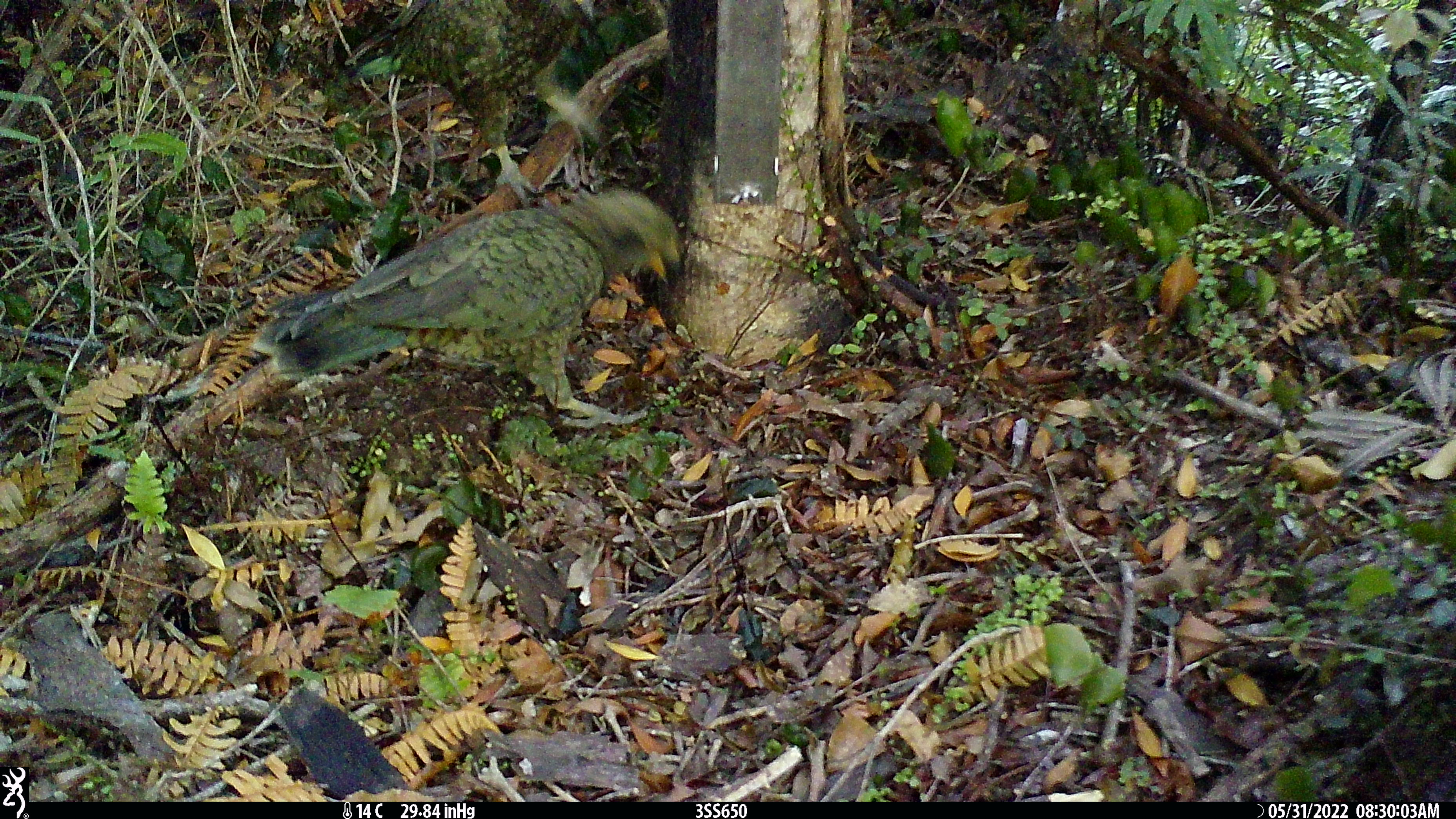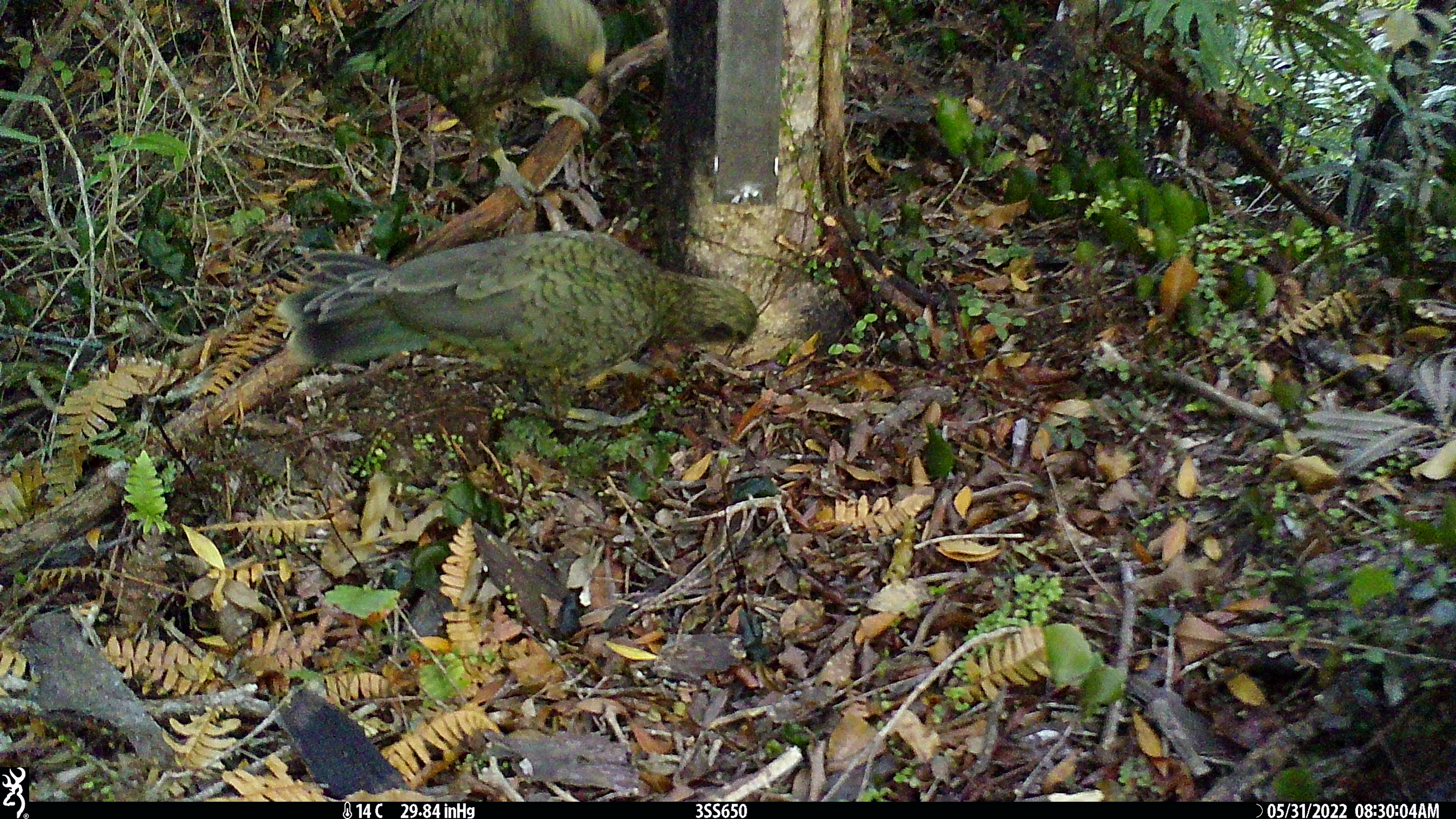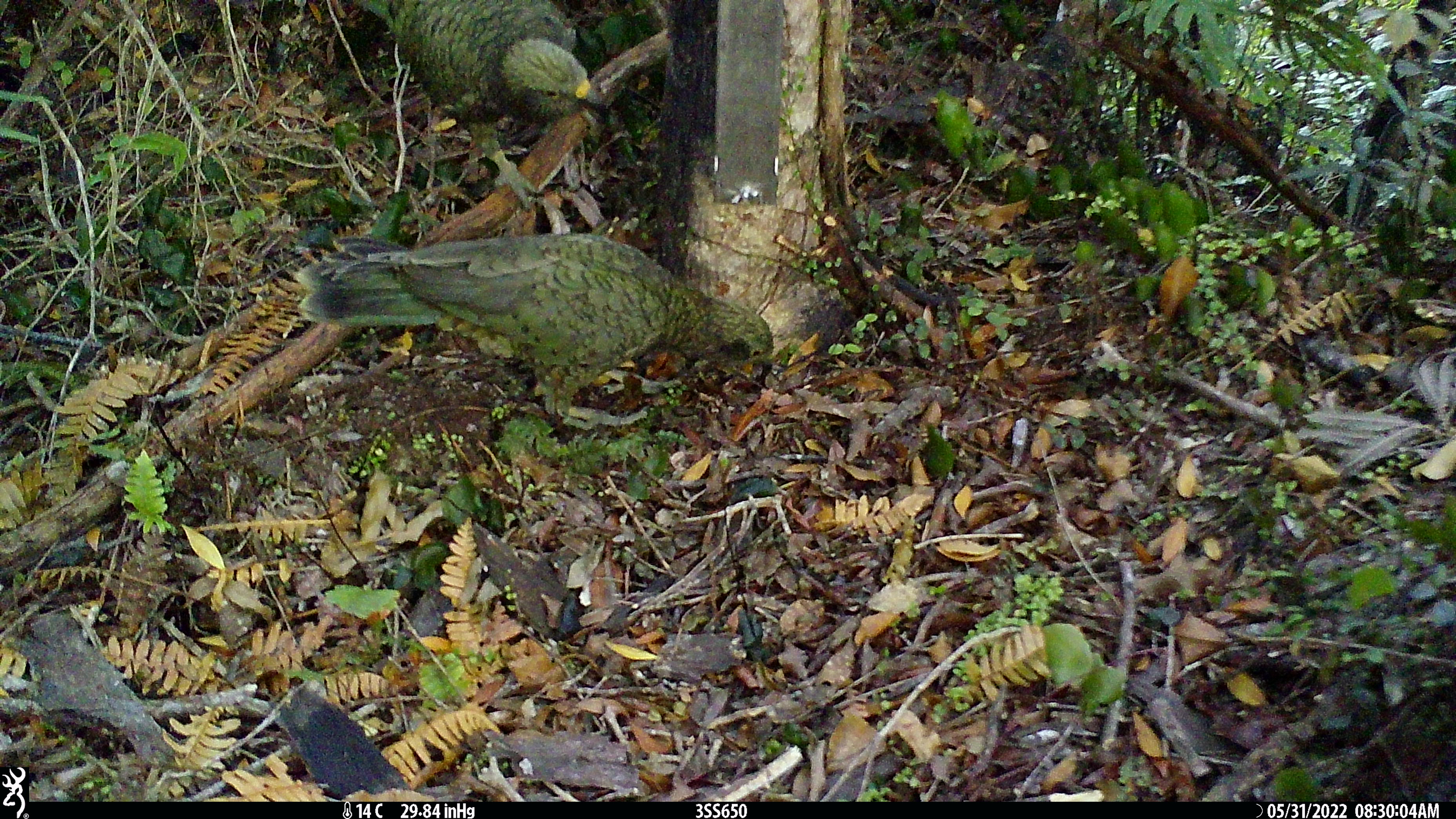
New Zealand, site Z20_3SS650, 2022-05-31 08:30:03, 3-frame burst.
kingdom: Animalia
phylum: Chordata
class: Aves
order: Psittaciformes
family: Strigopidae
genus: Nestor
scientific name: Nestor notabilis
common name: kea